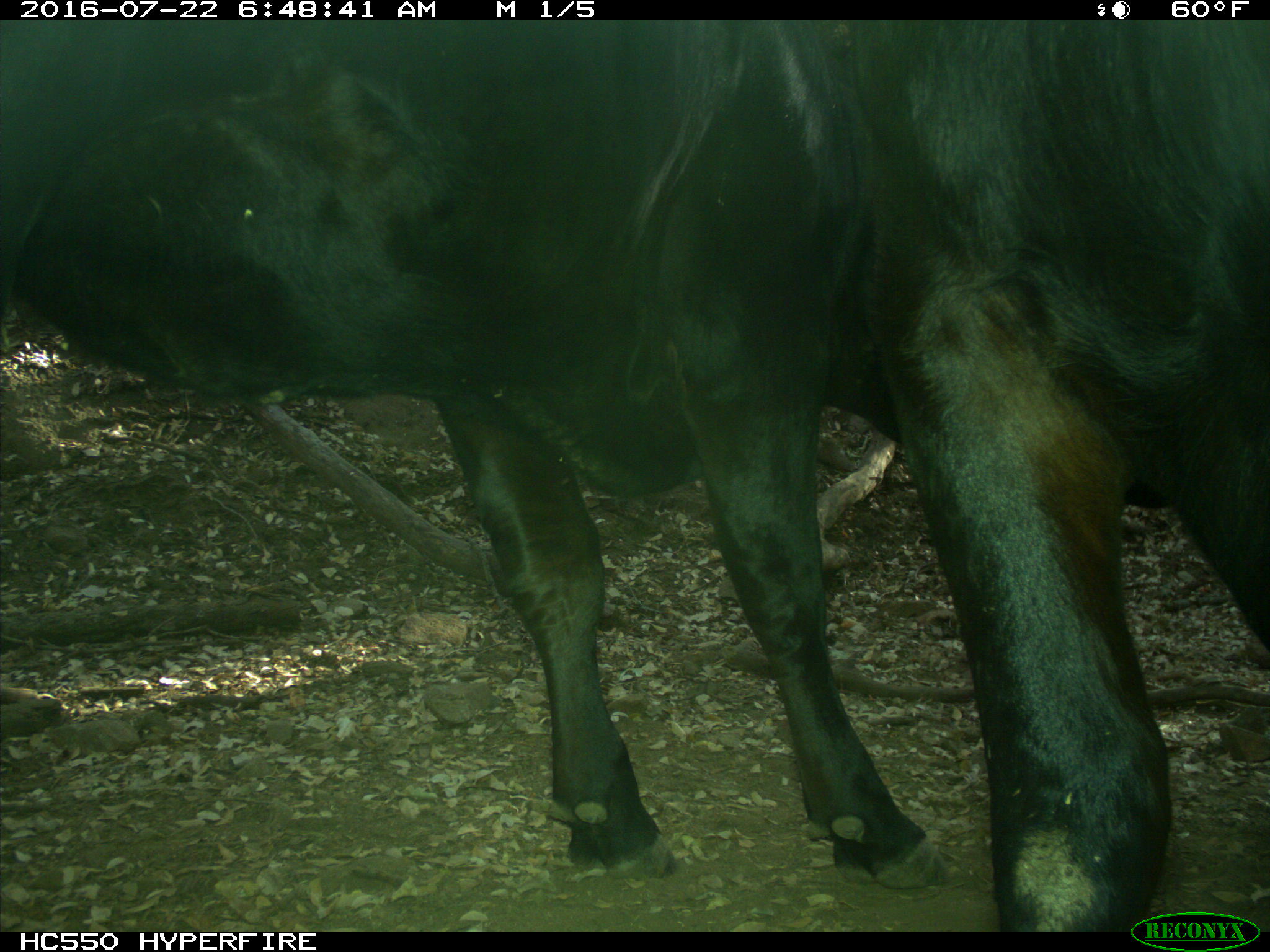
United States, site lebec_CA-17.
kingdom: Animalia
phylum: Chordata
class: Mammalia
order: Artiodactyla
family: Bovidae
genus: Bos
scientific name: Bos taurus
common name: domestic cow